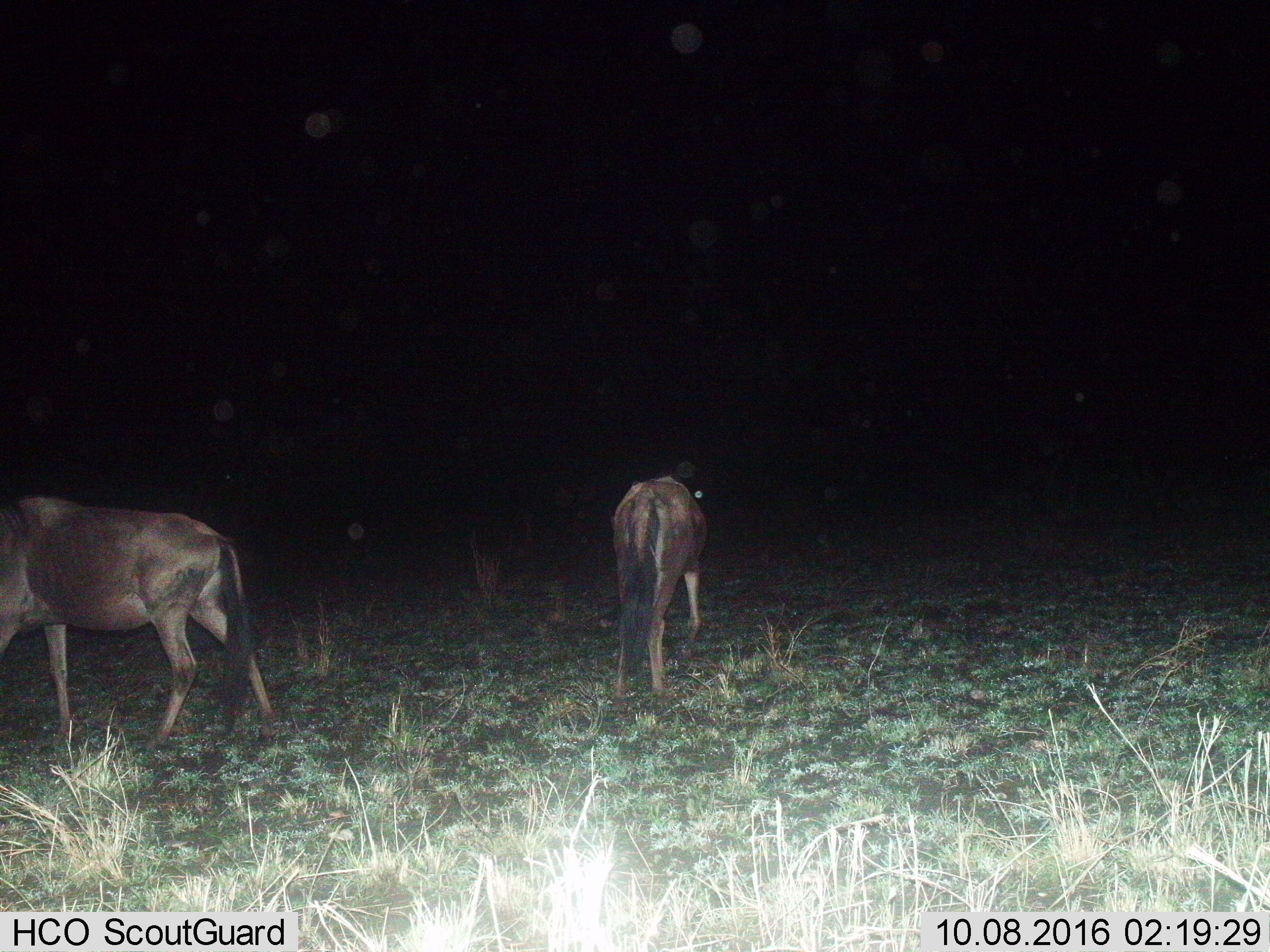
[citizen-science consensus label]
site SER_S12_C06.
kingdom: Animalia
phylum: Chordata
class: Mammalia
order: Artiodactyla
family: Bovidae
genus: Connochaetes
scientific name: Connochaetes taurinus taurinus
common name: blue wildebeest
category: wildebeestblue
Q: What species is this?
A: Wildebeestblue (blue wildebeest) (Connochaetes taurinus taurinus).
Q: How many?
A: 2.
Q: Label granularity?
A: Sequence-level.